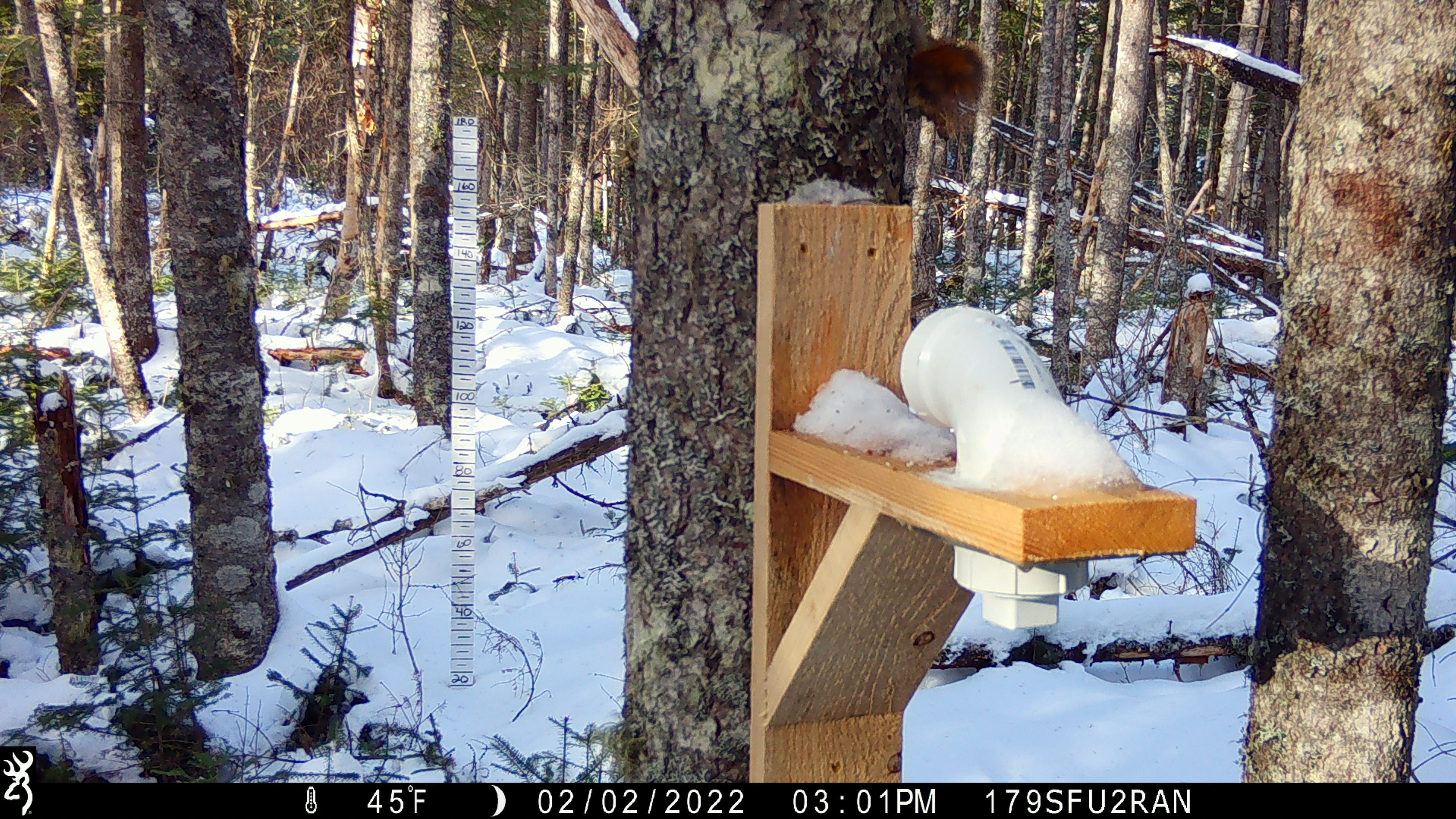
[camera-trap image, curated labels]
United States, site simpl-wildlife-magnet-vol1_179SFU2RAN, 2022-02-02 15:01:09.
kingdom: Animalia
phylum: Chordata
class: Mammalia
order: Rodentia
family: Sciuridae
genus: Tamiasciurus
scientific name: Tamiasciurus hudsonicus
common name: red squirrel